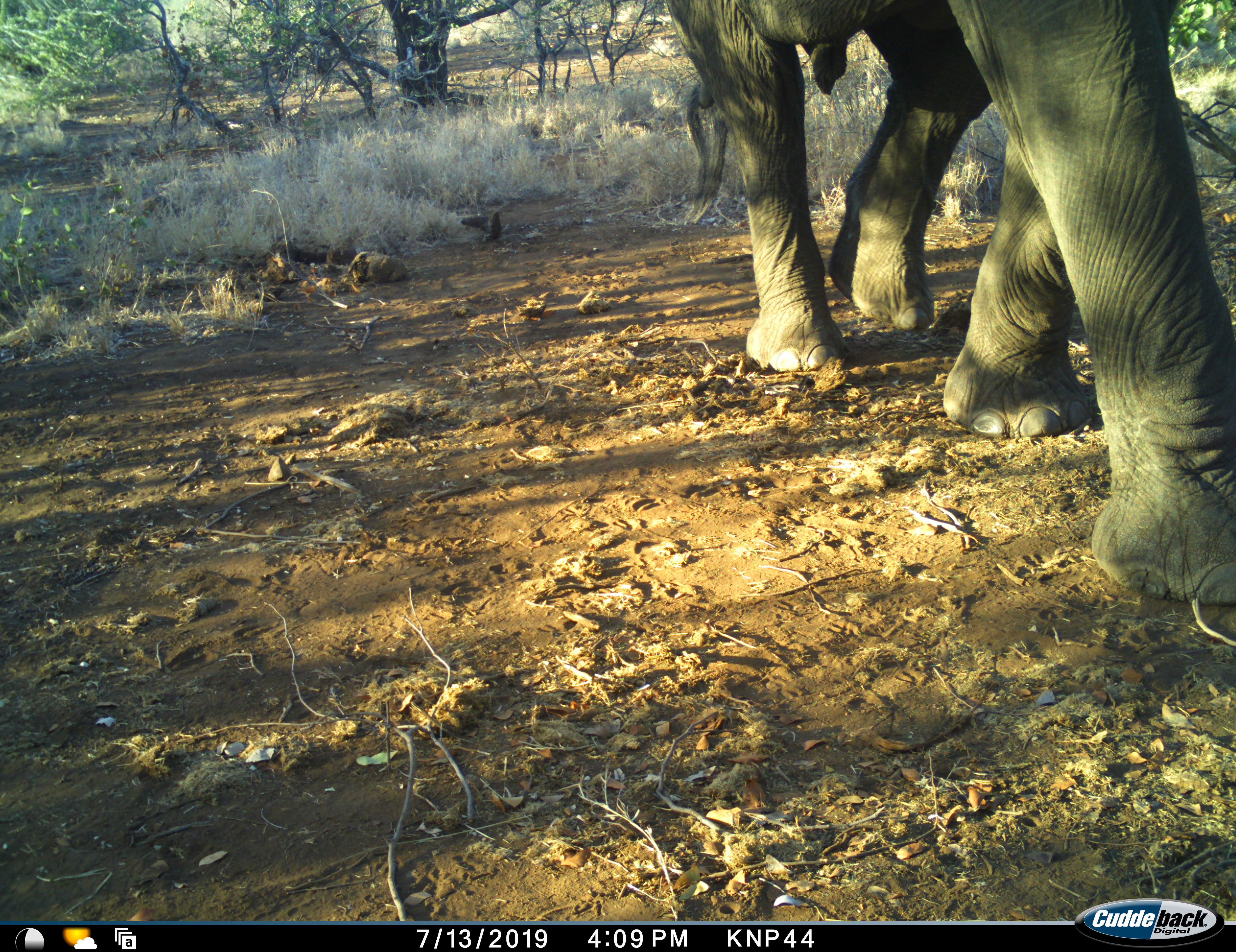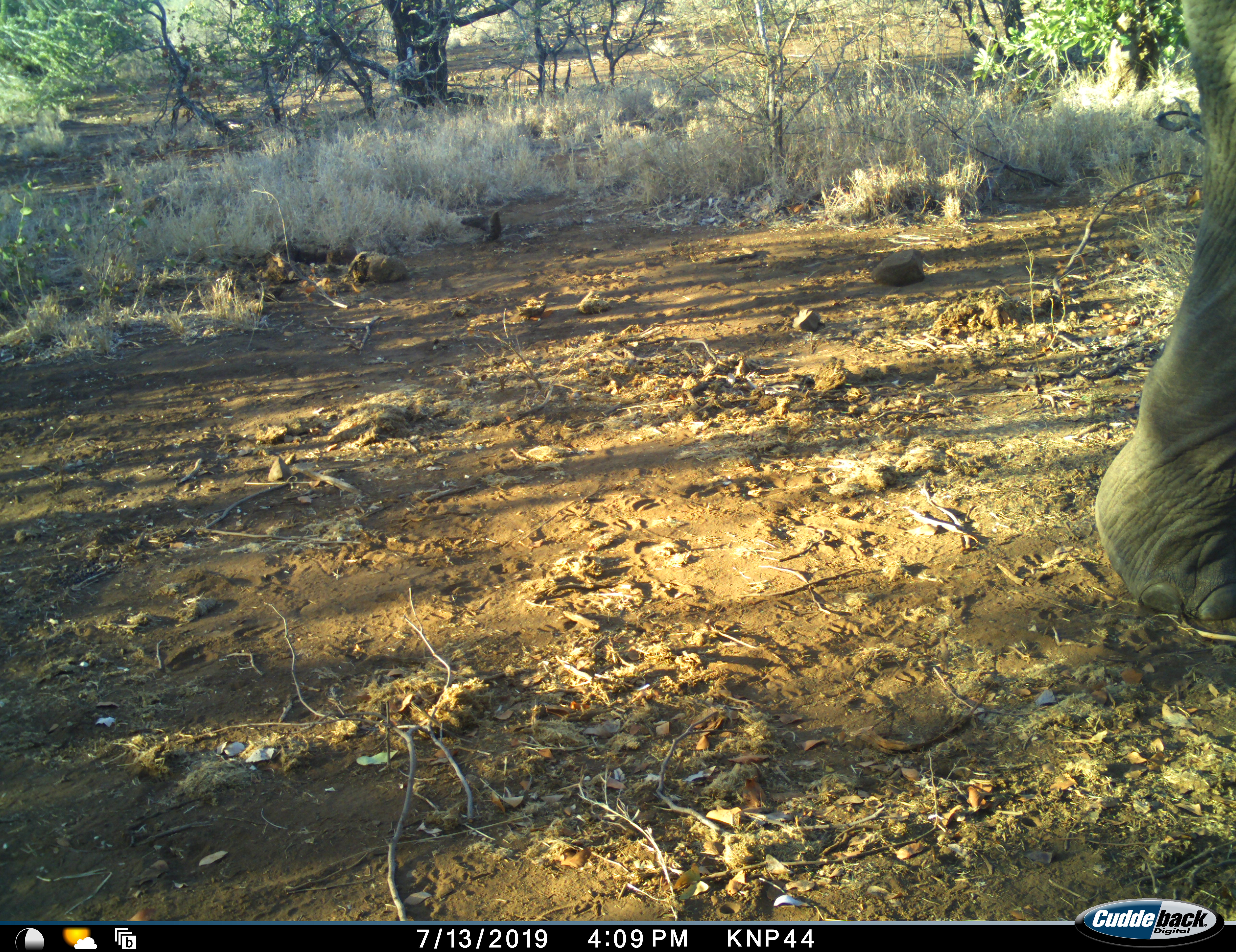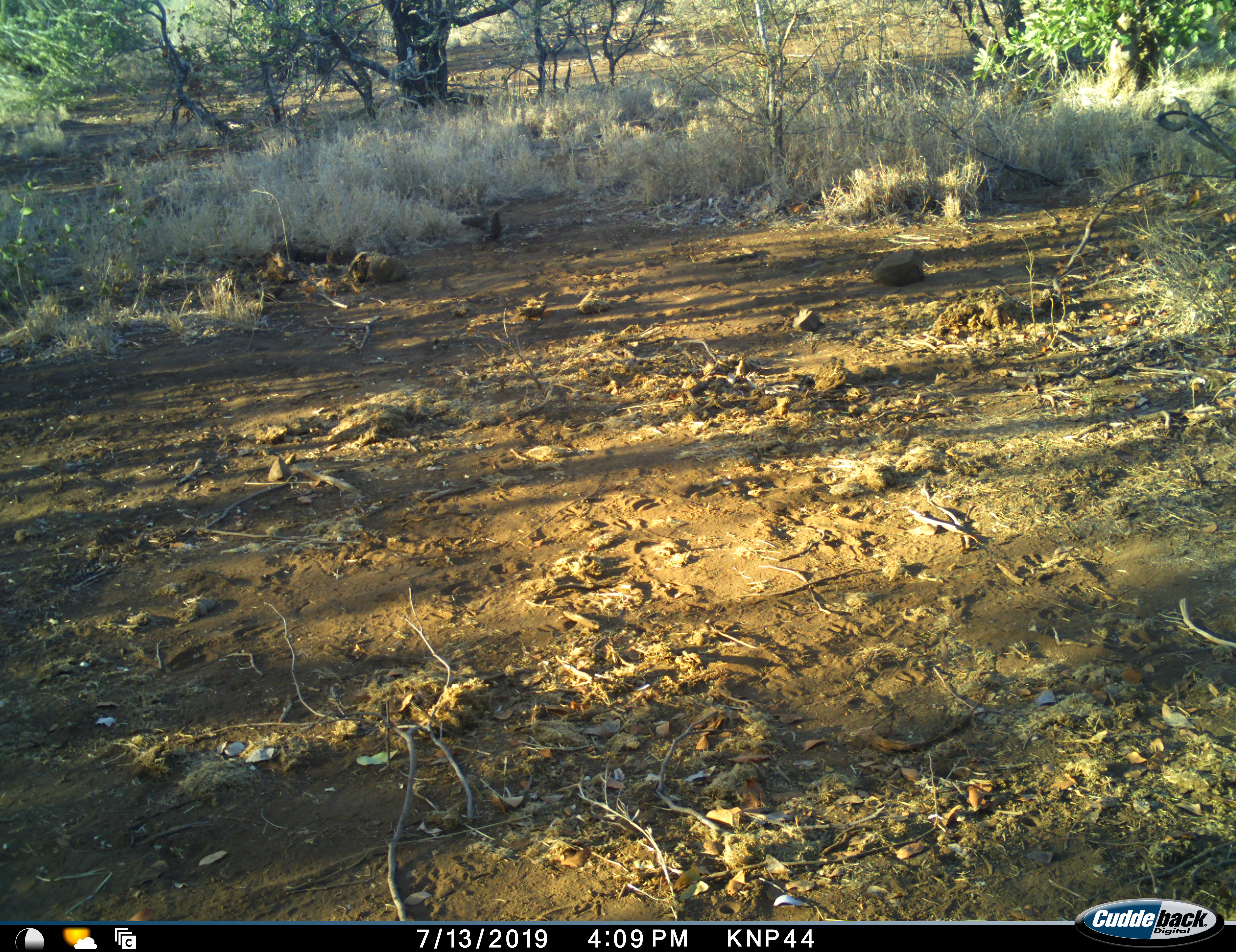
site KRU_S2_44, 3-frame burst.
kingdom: Animalia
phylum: Chordata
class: Mammalia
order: Proboscidea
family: Elephantidae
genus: Loxodonta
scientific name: Loxodonta africana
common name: african bush elephant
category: elephant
Elephant (african bush elephant) (Loxodonta africana), count 1. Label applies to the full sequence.